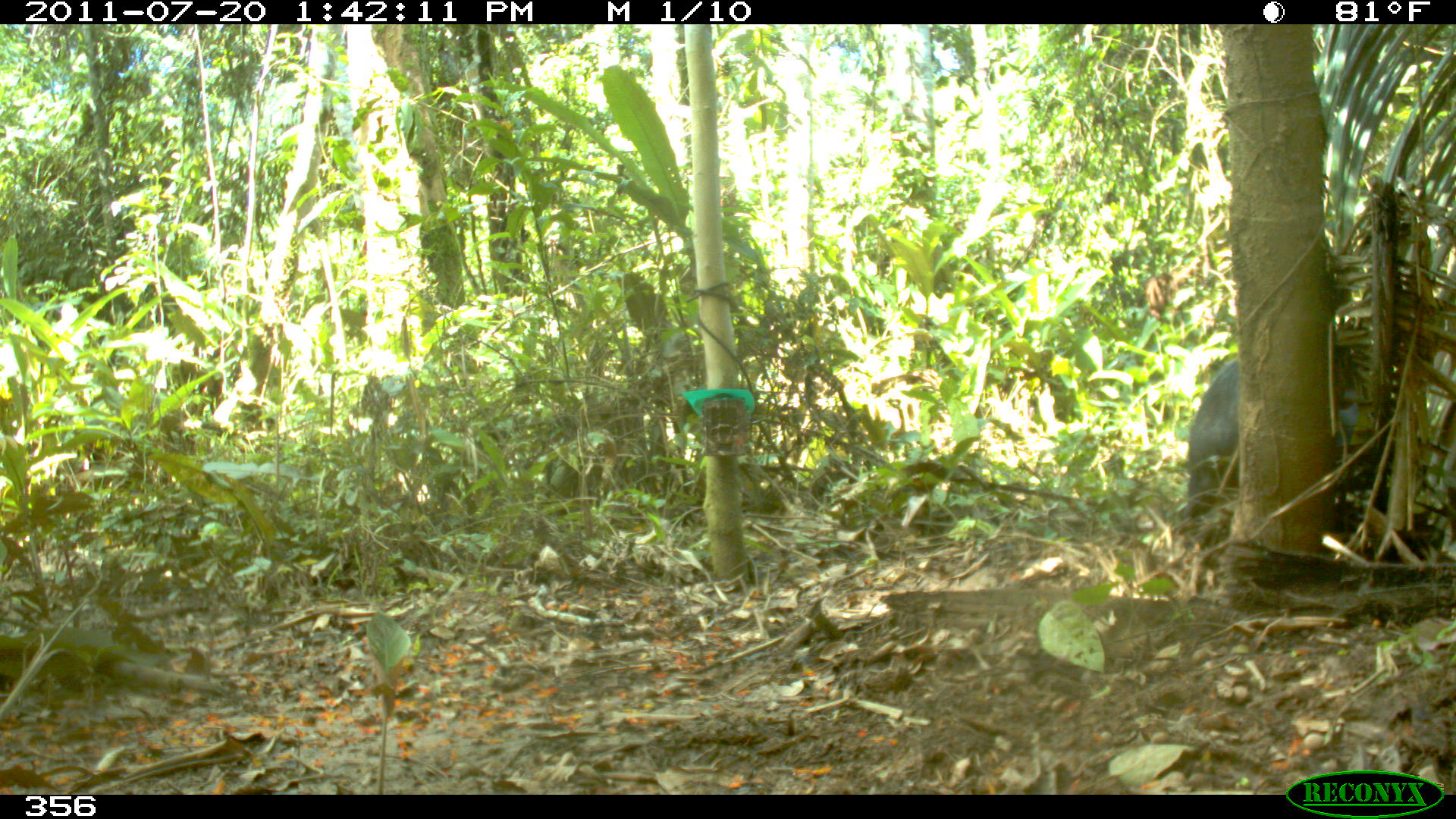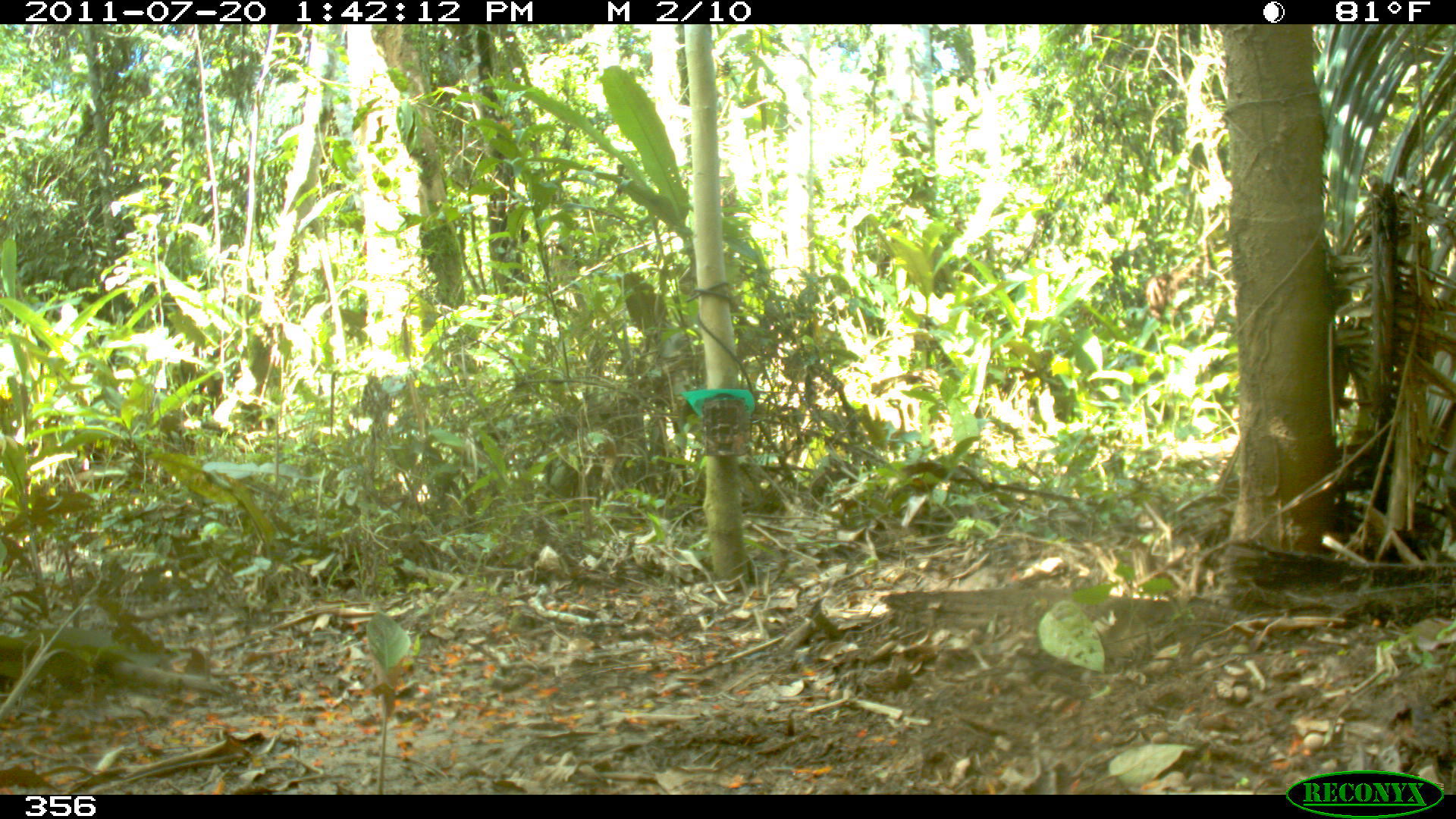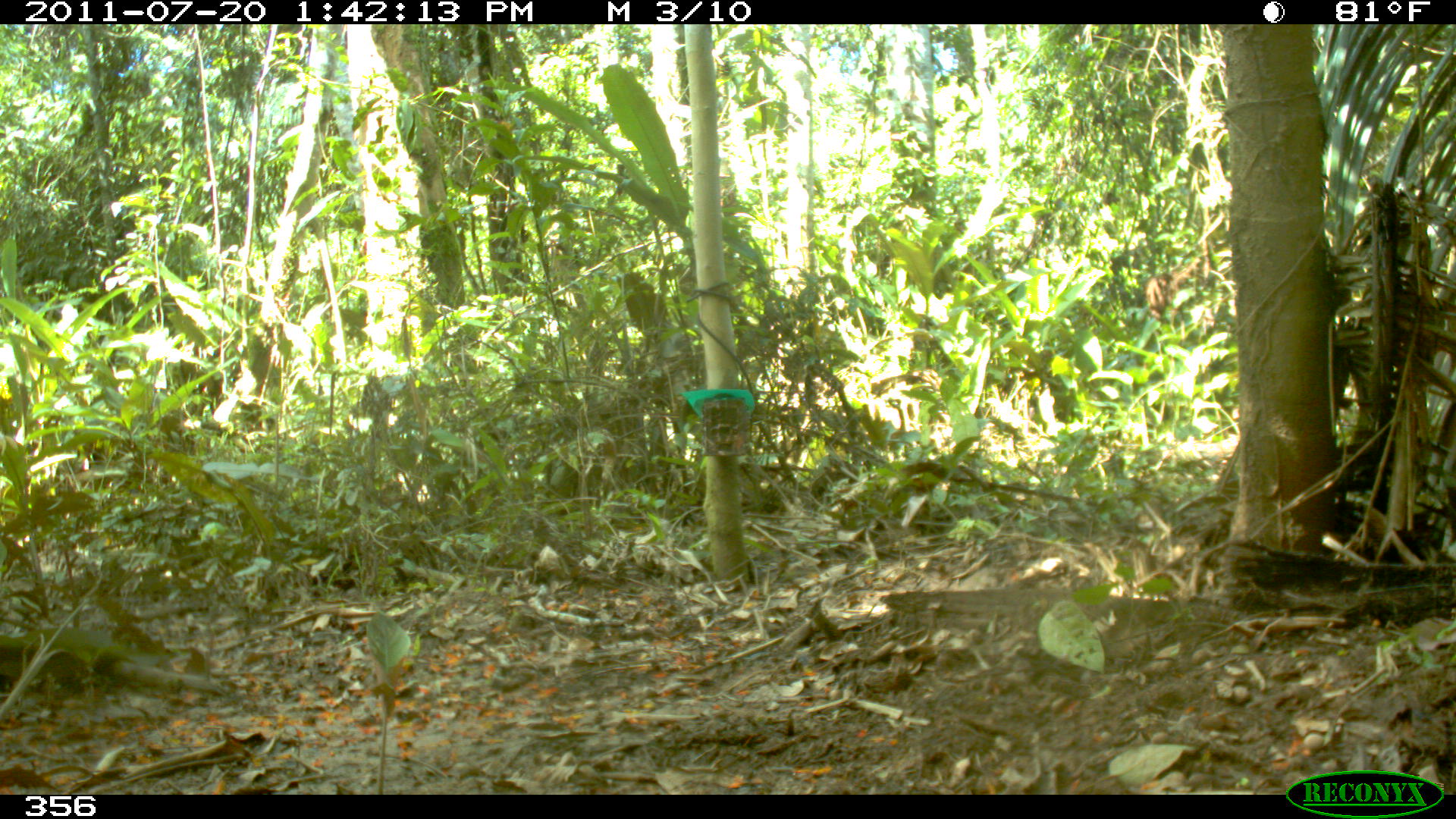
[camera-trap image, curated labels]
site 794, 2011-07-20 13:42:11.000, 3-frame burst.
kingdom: Animalia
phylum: Chordata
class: Mammalia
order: Artiodactyla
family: Tayassuidae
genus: Tayassu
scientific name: Tayassu pecari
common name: white-lipped peccary